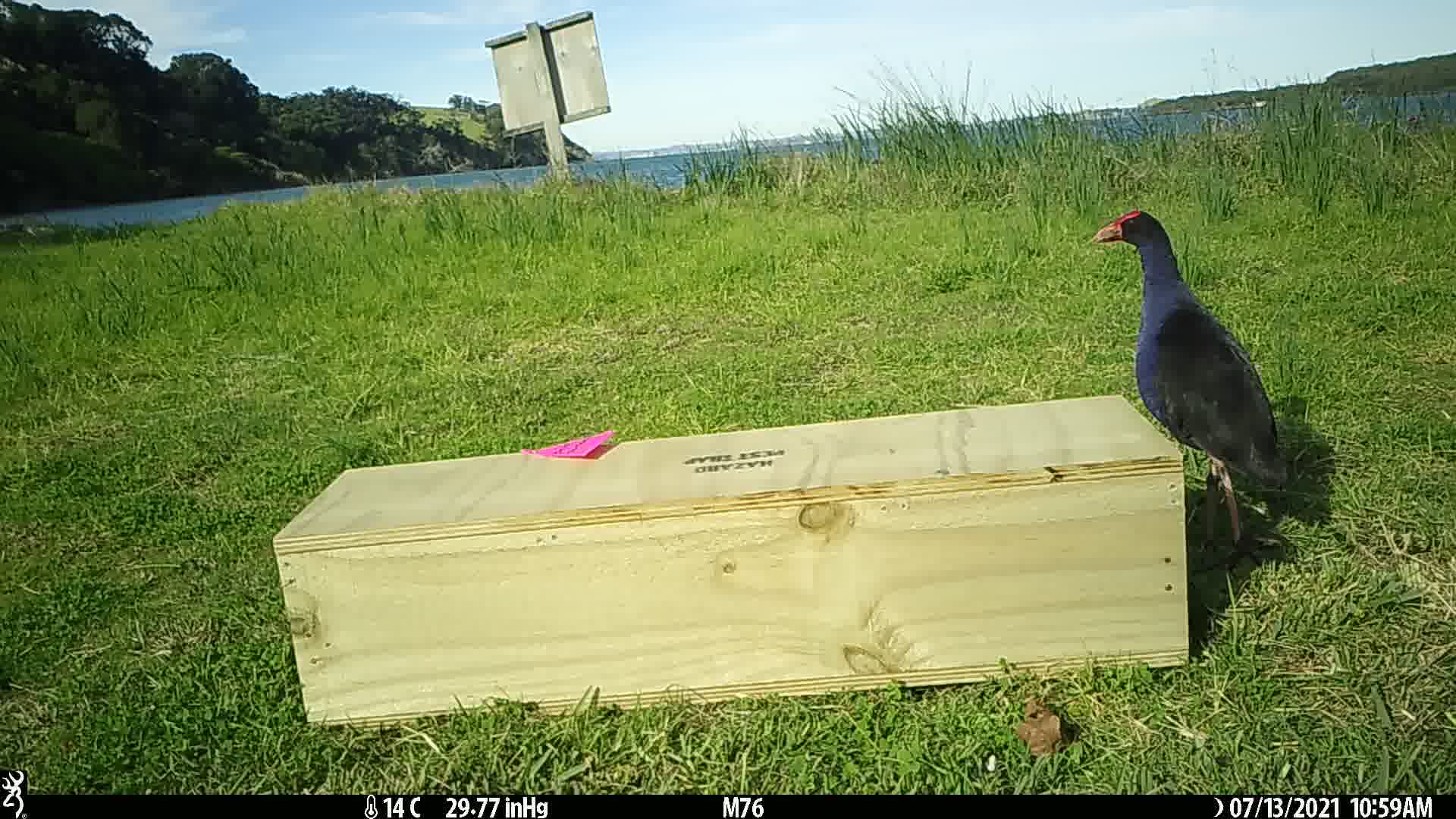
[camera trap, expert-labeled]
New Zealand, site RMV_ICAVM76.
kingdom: Animalia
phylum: Chordata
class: Aves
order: Gruiformes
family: Rallidae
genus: Porphyrio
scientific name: Porphyrio melanotus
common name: australasian swamphen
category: pukeko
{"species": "pukeko (australasian swamphen) (Porphyrio melanotus)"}